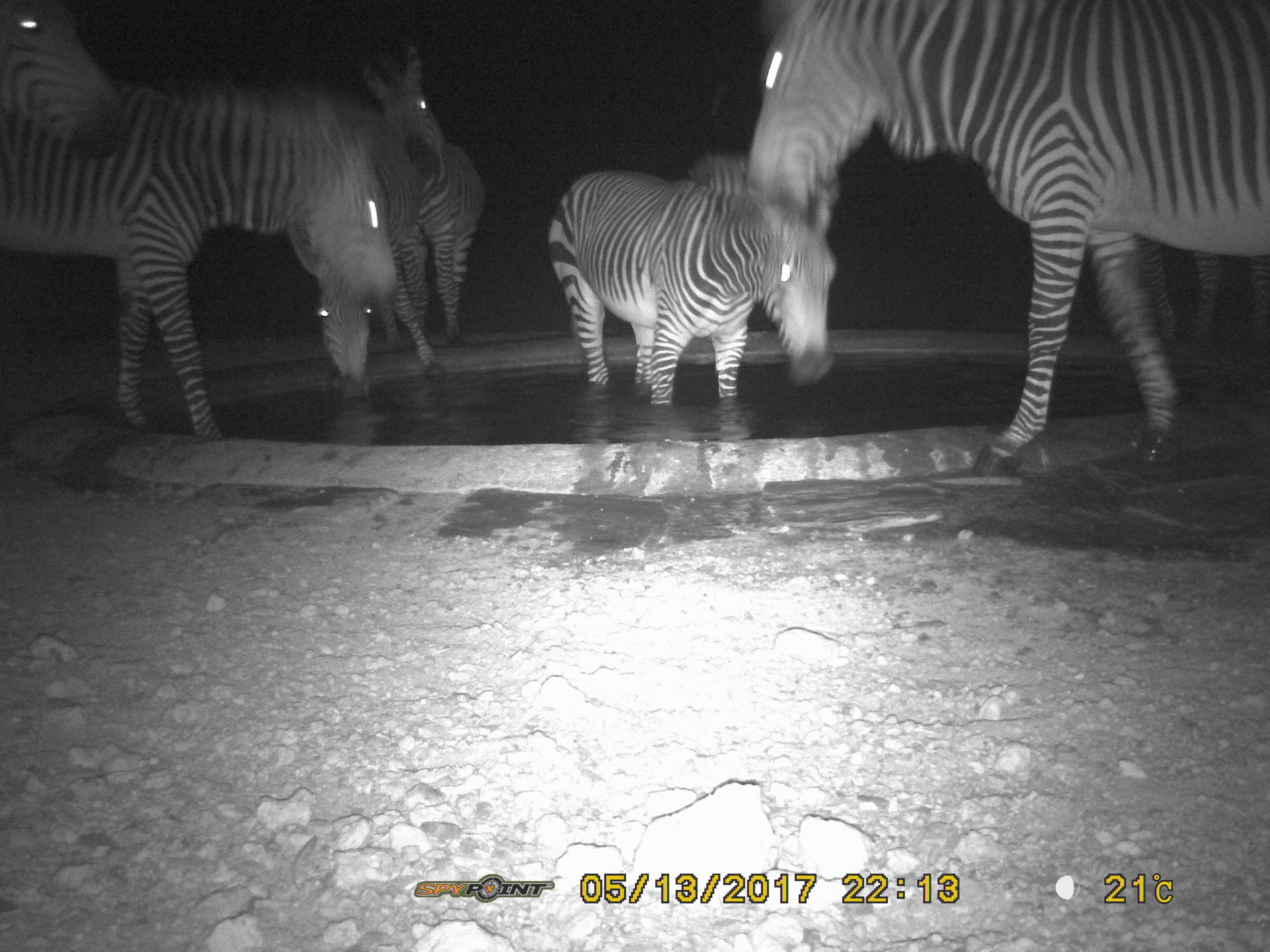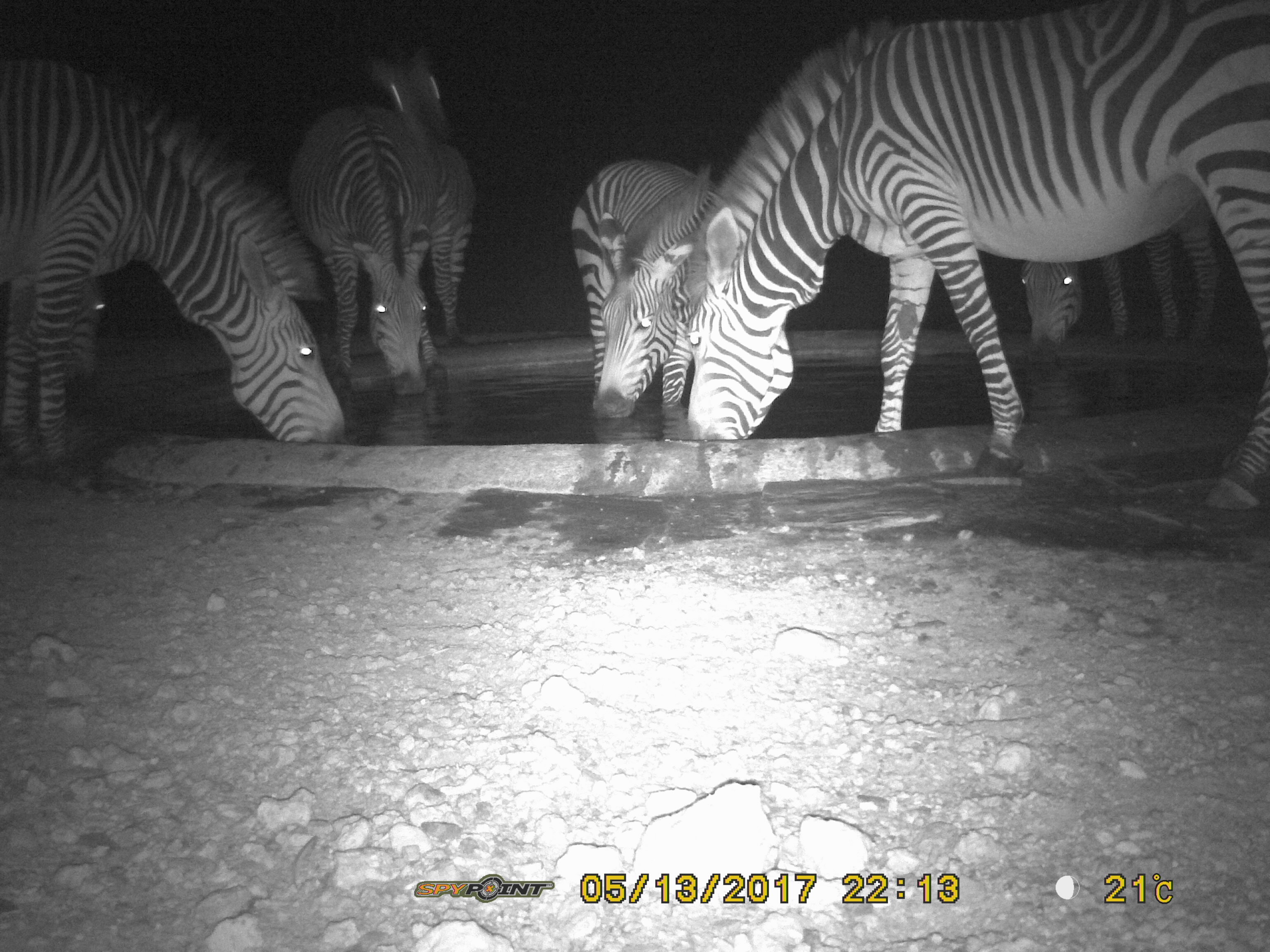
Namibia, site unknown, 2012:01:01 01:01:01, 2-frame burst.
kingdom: Animalia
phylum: Chordata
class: Mammalia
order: Perissodactyla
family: Equidae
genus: Equus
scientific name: Equus zebra hartmannae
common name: hartmann's mountain zebra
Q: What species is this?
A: Equus zebra hartmannae (hartmann's mountain zebra).